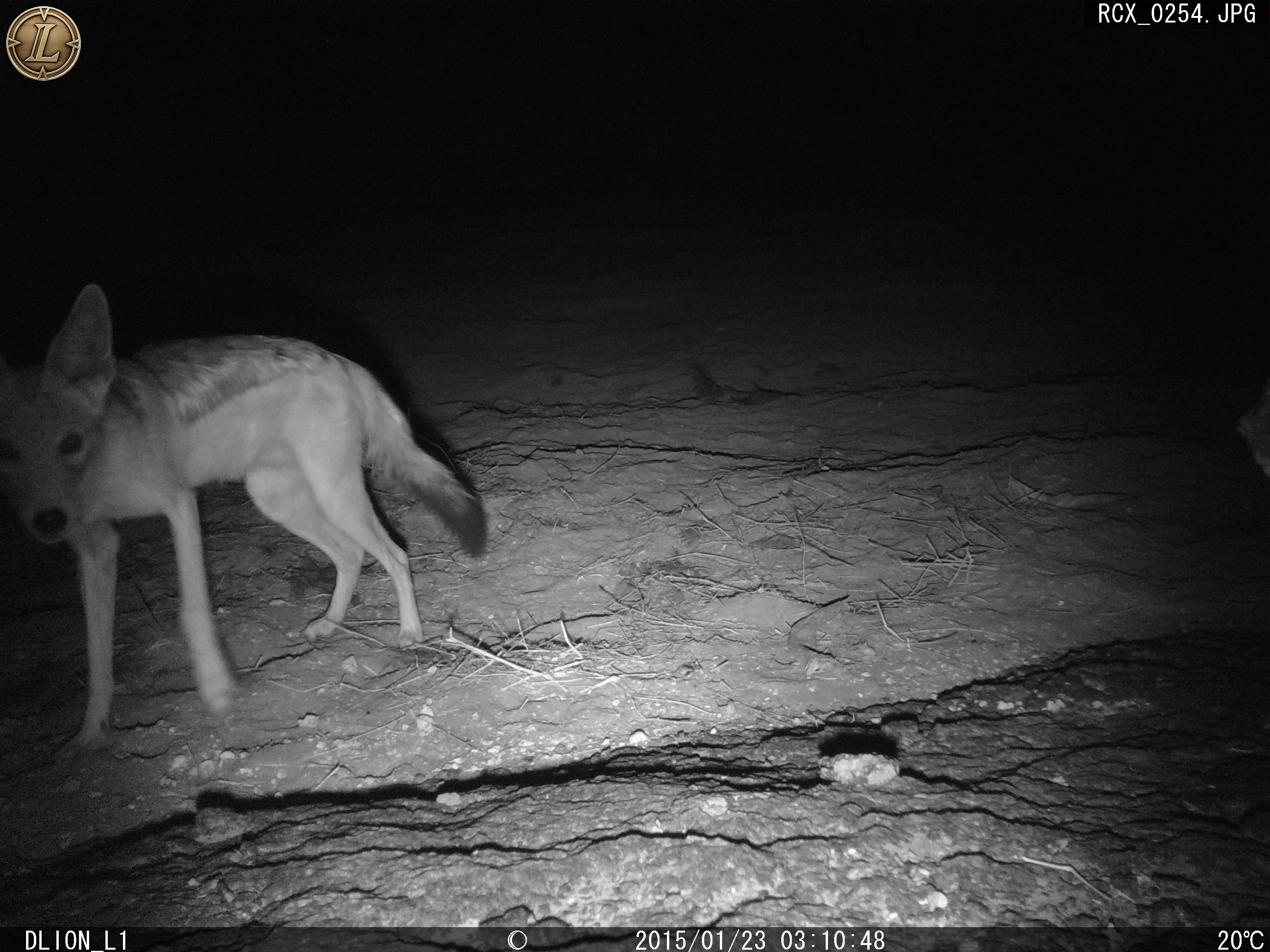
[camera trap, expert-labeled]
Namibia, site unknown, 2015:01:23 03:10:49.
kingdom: Animalia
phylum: Chordata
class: Mammalia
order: Carnivora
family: Canidae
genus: Lupulella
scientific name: Lupulella mesomelas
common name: black-backed jackal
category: canis mesomelas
Canis mesomelas (black-backed jackal) (Lupulella mesomelas).